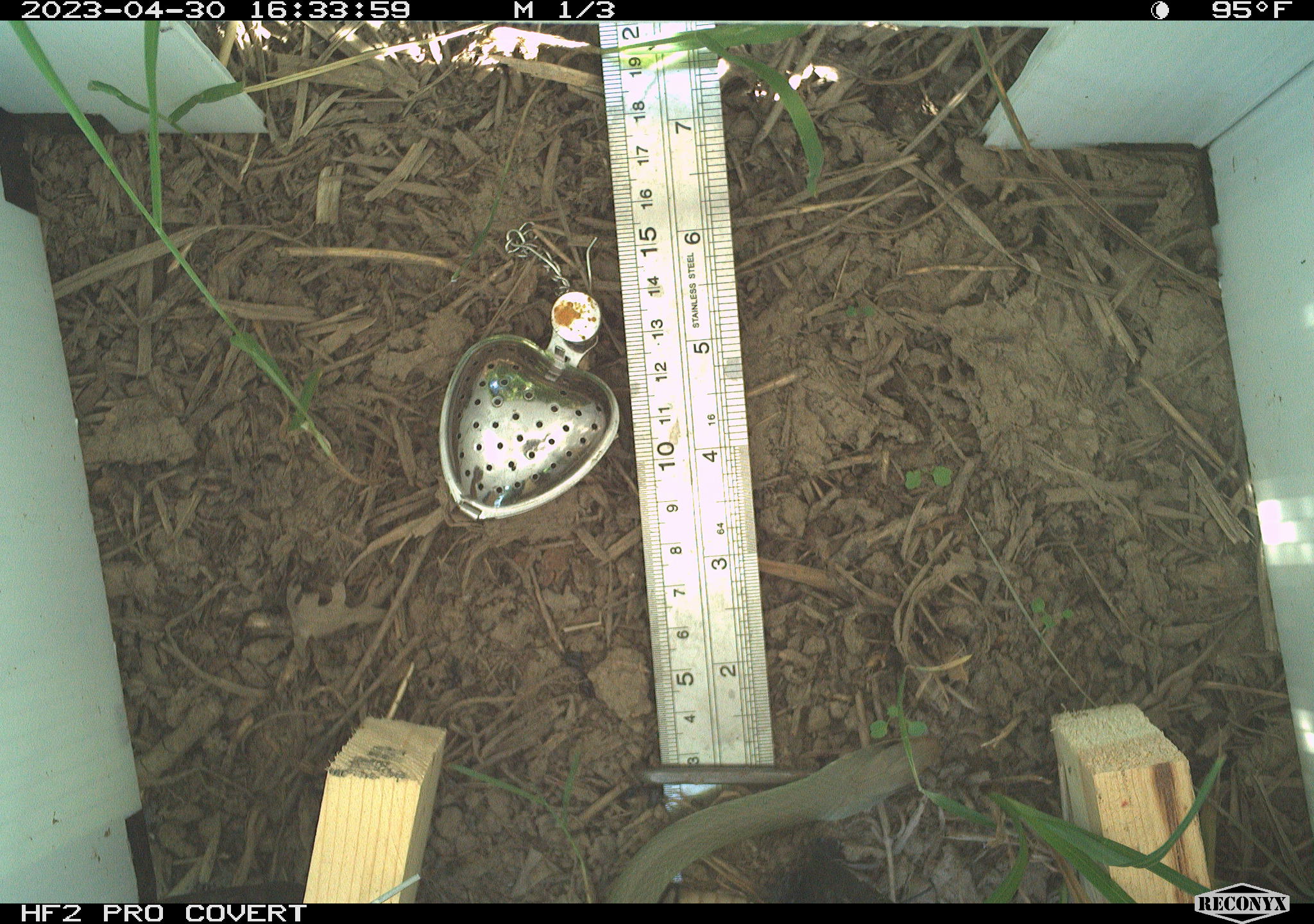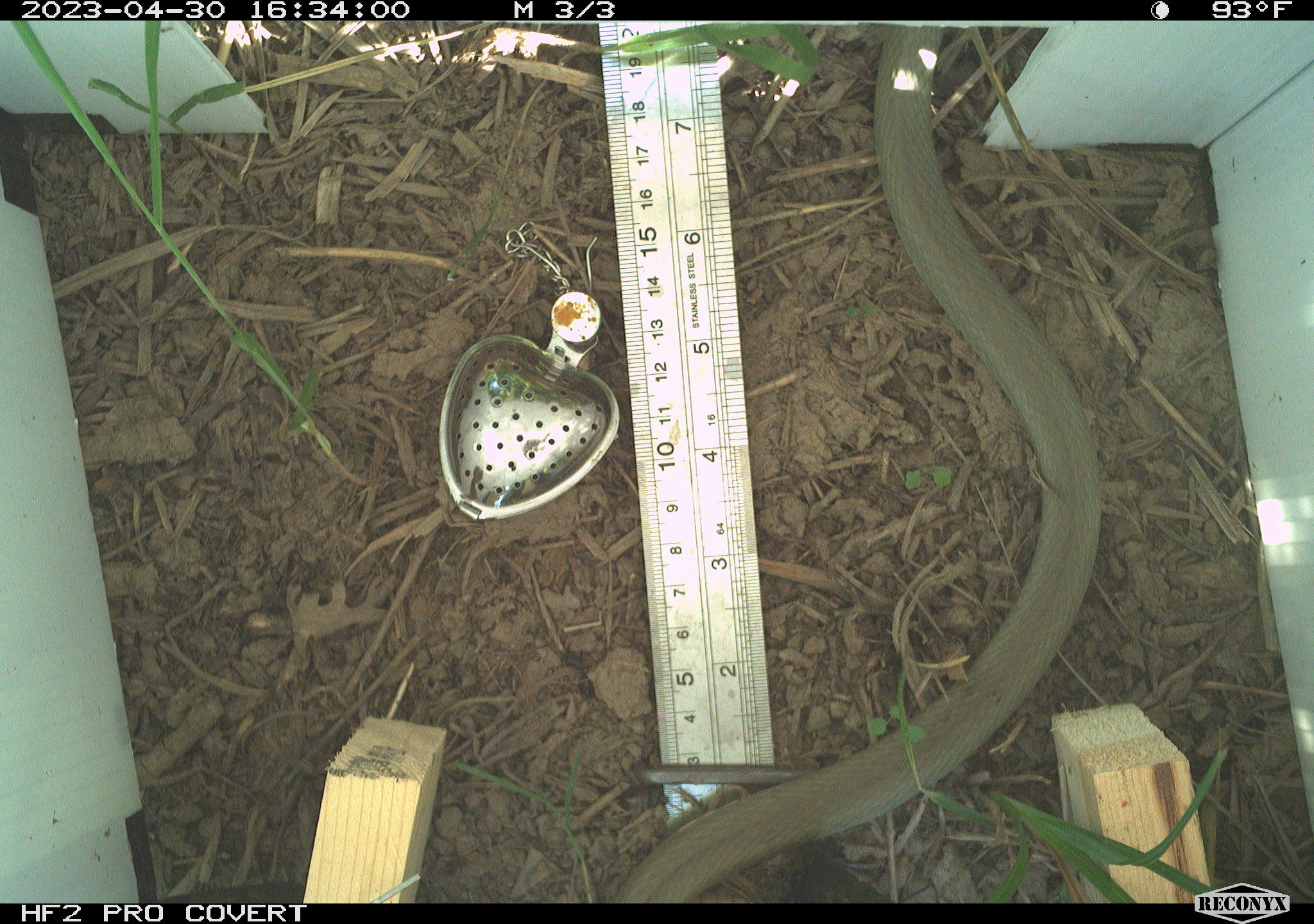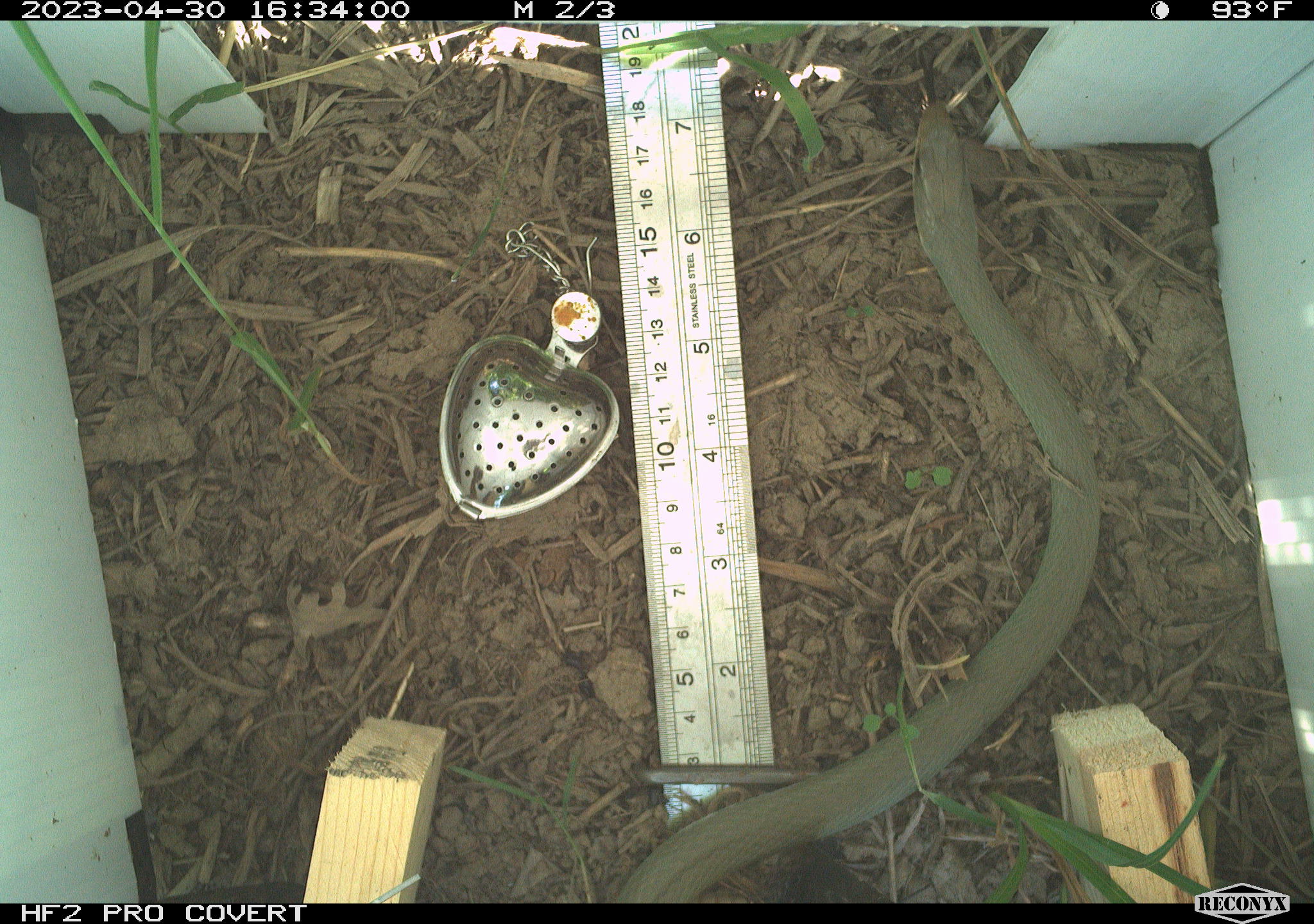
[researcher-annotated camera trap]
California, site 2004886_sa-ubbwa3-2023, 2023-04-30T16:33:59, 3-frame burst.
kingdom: Animalia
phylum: Chordata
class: Reptilia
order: Squamata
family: Colubridae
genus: Coluber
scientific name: Coluber constrictor mormon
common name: western yellow-bellied racer